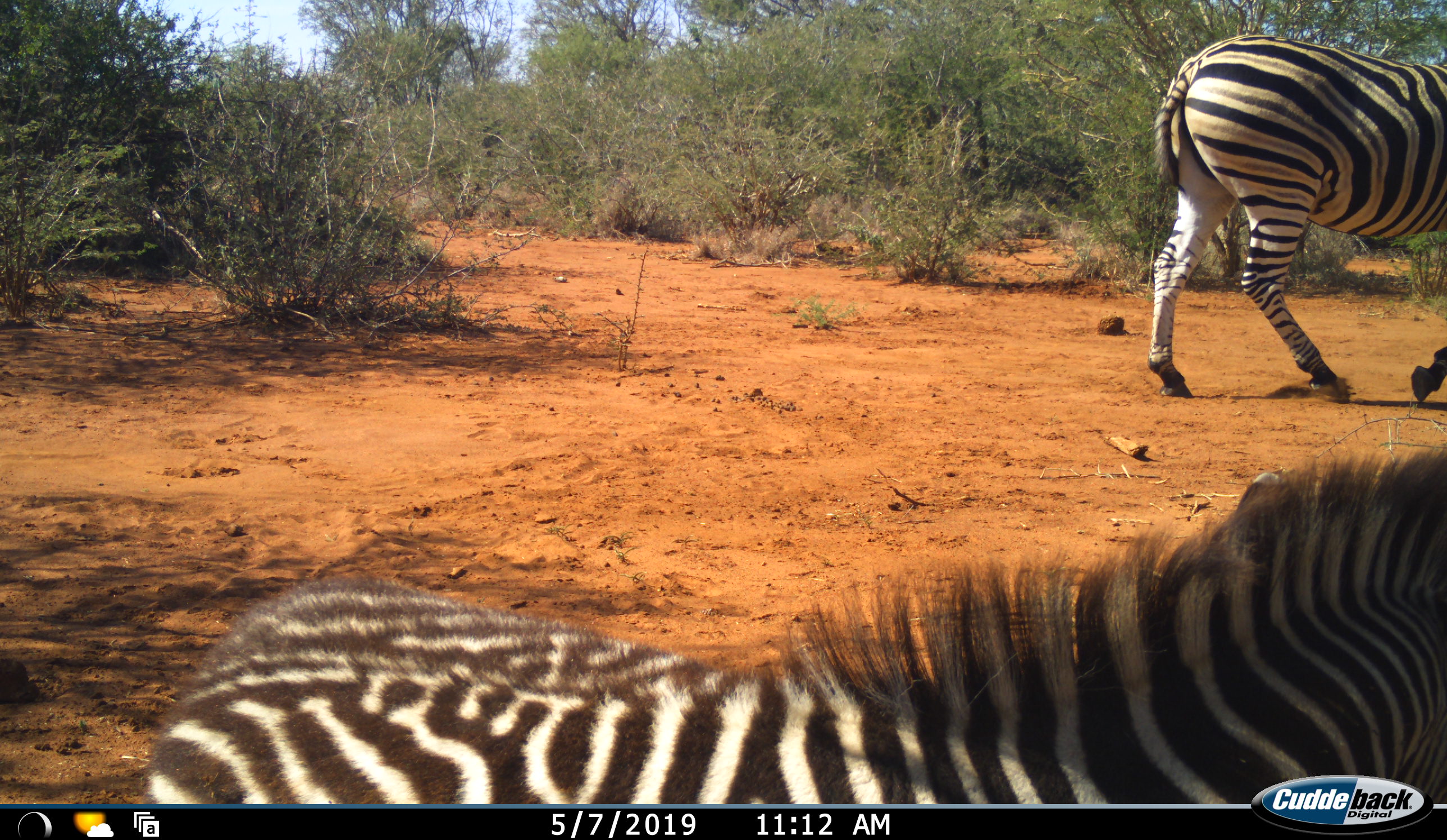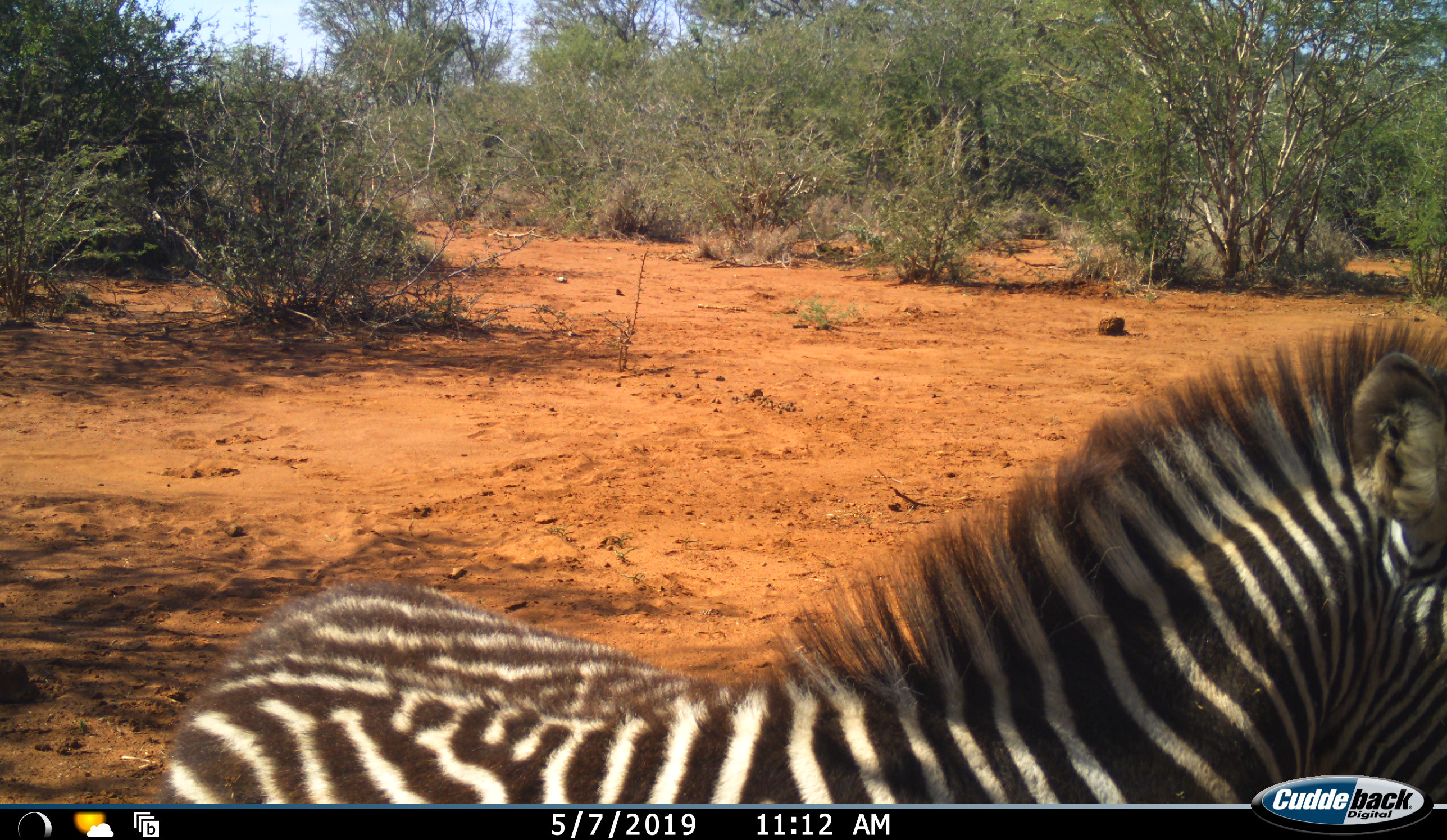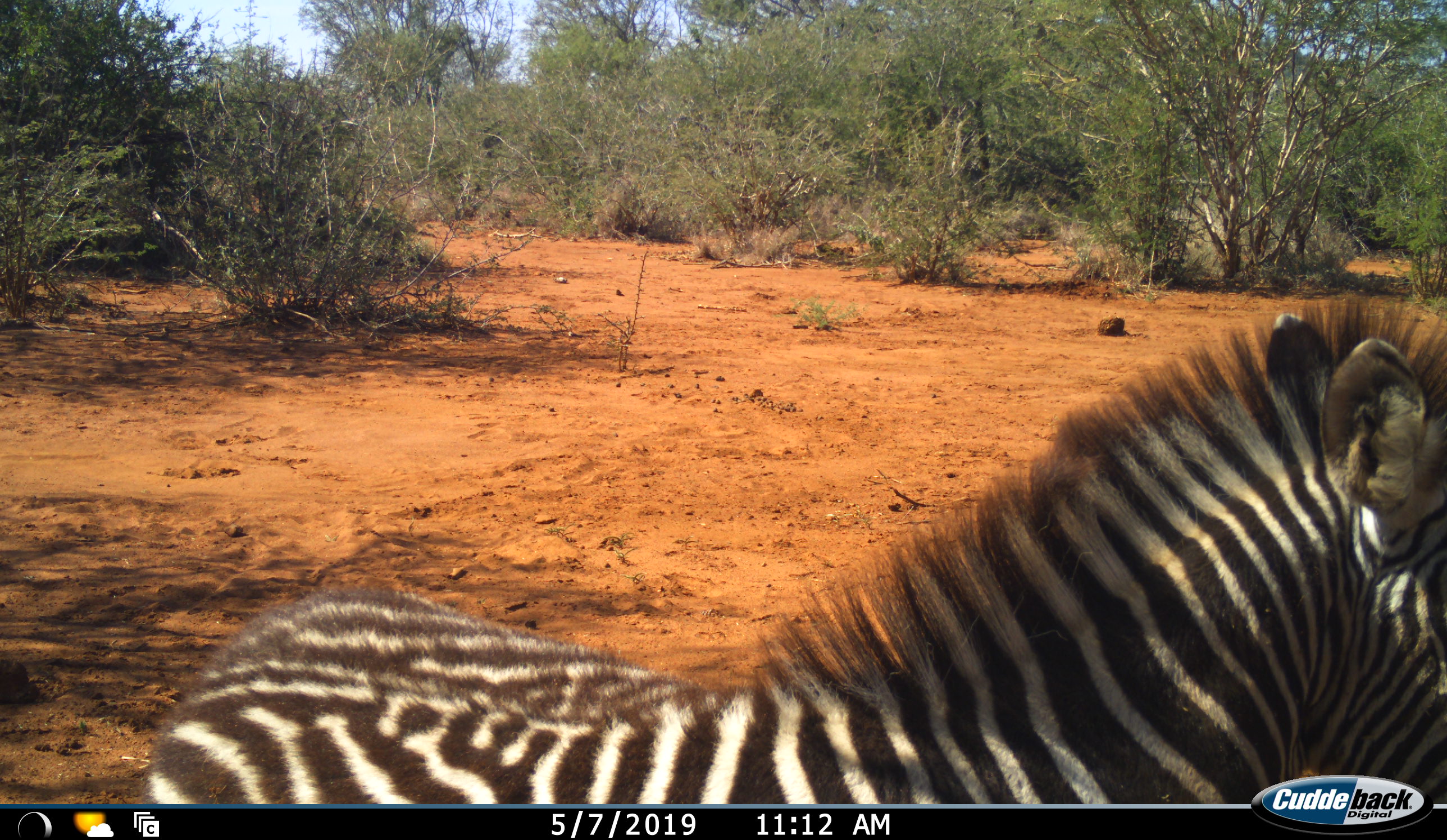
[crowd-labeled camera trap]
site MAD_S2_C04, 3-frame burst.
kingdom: Animalia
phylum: Chordata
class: Mammalia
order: Perissodactyla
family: Equidae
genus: Equus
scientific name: Equus quagga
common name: plains zebra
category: zebraplains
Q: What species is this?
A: Zebraplains (plains zebra) (Equus quagga).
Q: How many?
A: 2.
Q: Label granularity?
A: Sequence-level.